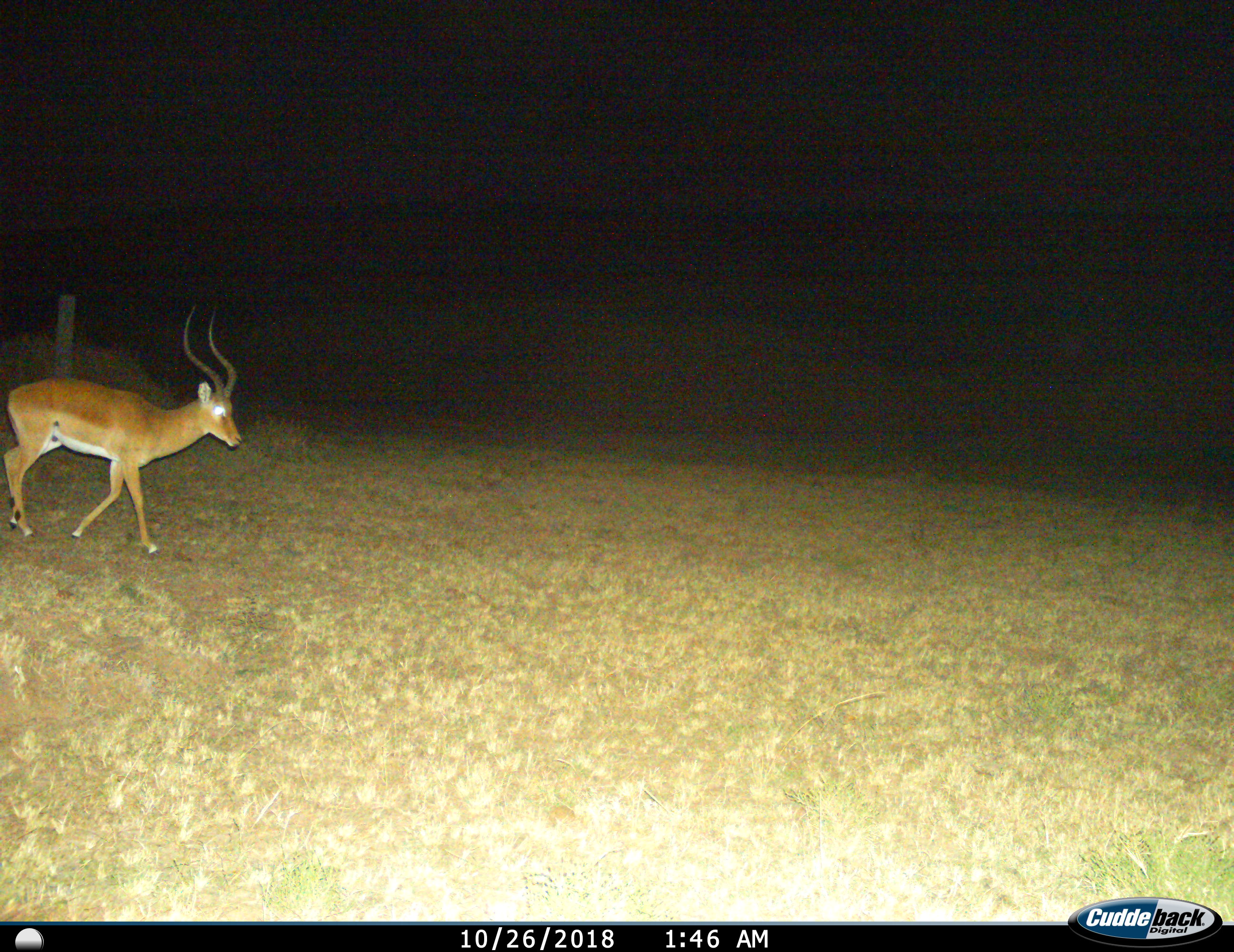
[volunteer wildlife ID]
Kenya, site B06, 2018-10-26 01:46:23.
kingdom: Animalia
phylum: Chordata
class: Mammalia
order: Artiodactyla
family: Bovidae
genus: Aepyceros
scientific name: Aepyceros melampus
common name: impala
Impala (Aepyceros melampus), count 1. Behavior (volunteer vote fractions): standing 0%, resting 0%, moving 100%, interacting 0%. Young present (vote fraction): 0%. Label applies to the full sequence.